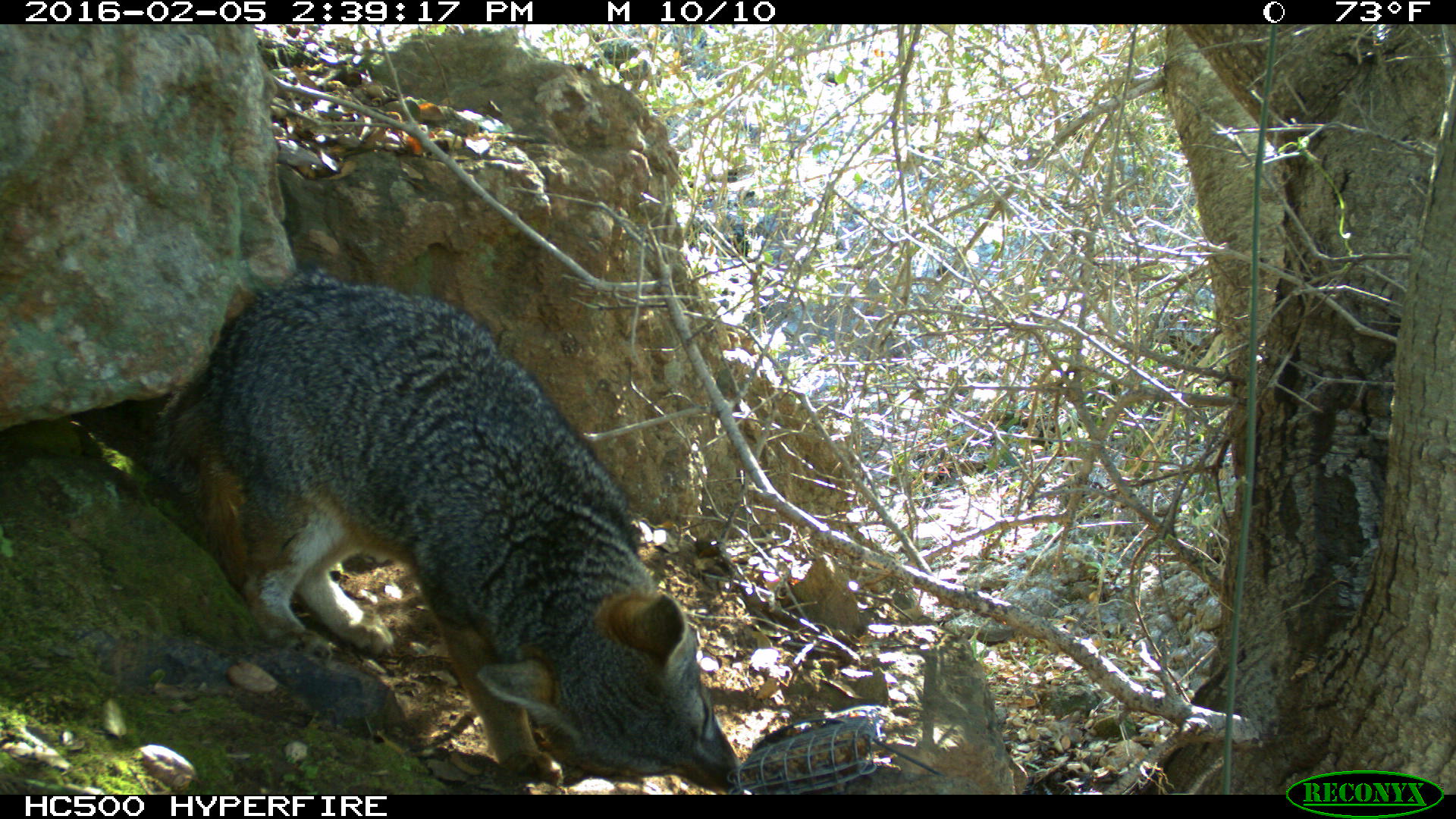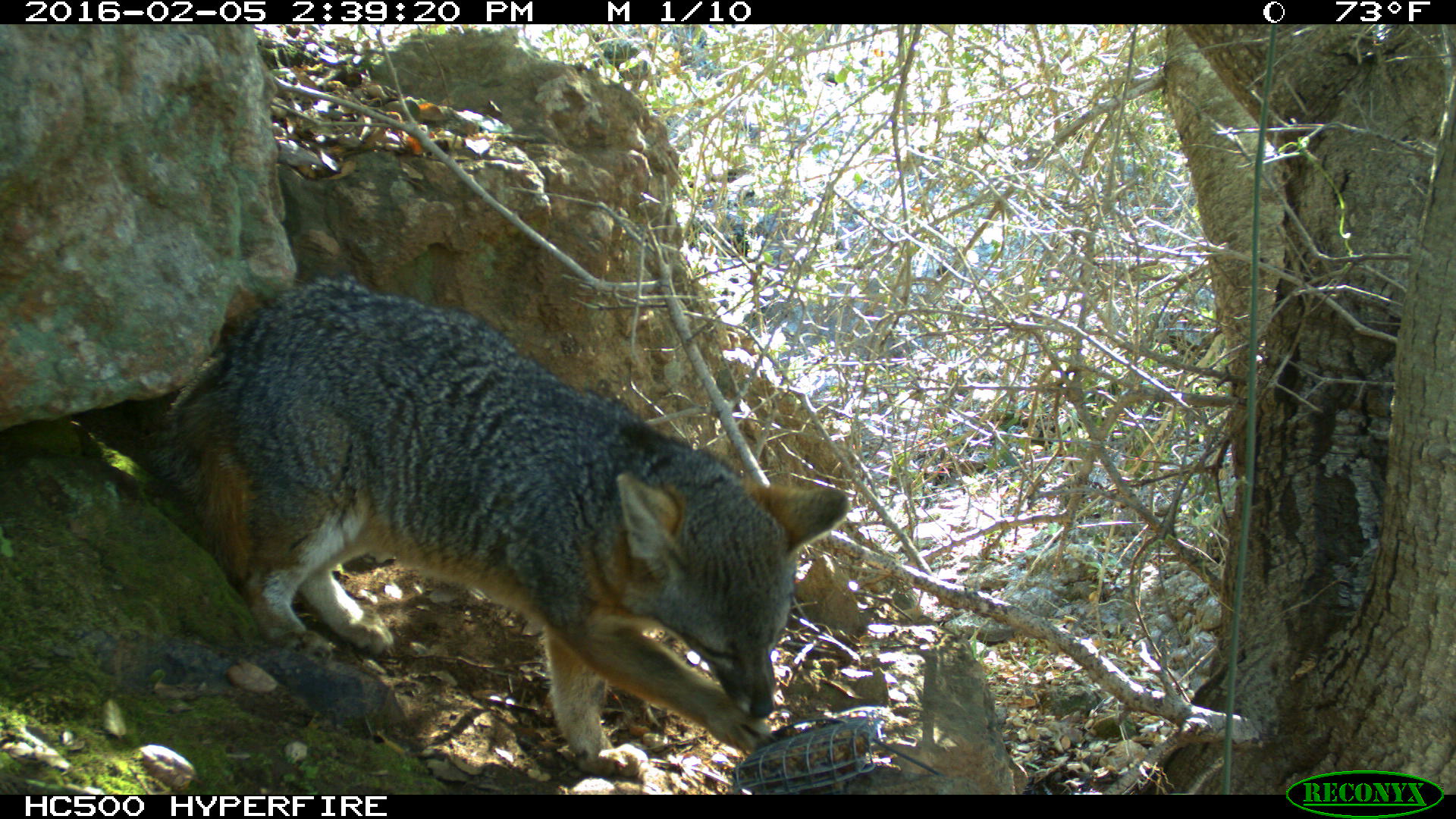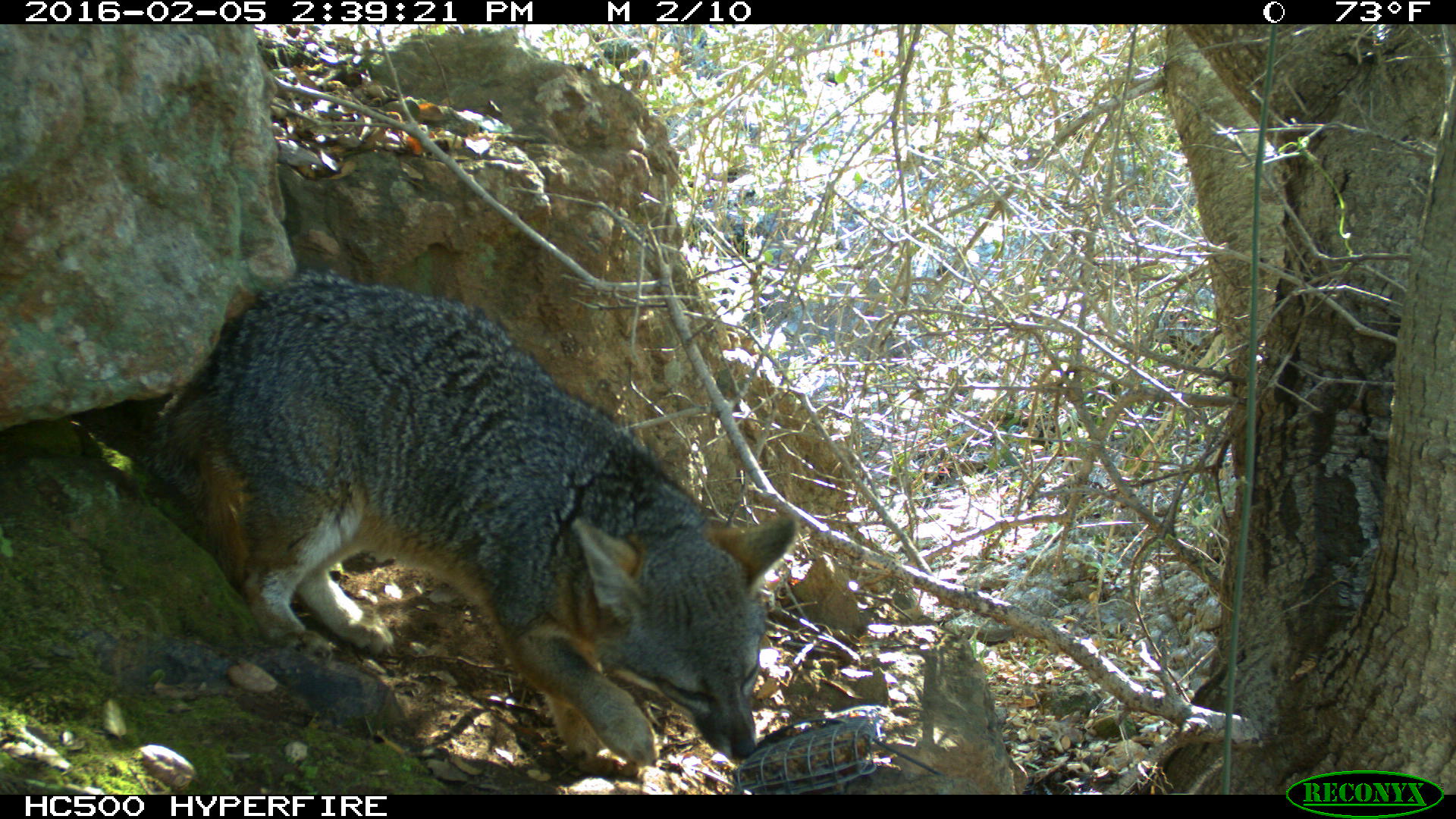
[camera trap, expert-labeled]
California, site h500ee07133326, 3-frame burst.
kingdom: Animalia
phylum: Chordata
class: Mammalia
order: Carnivora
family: Canidae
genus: Urocyon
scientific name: Urocyon littoralis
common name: island fox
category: fox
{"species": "fox (island fox) (Urocyon littoralis)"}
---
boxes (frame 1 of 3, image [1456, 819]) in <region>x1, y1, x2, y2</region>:
fox: <region>143, 265, 743, 786</region>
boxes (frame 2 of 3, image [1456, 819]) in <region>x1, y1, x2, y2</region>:
fox: <region>163, 278, 846, 776</region>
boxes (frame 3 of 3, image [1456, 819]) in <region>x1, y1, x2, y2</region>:
fox: <region>134, 262, 798, 778</region>